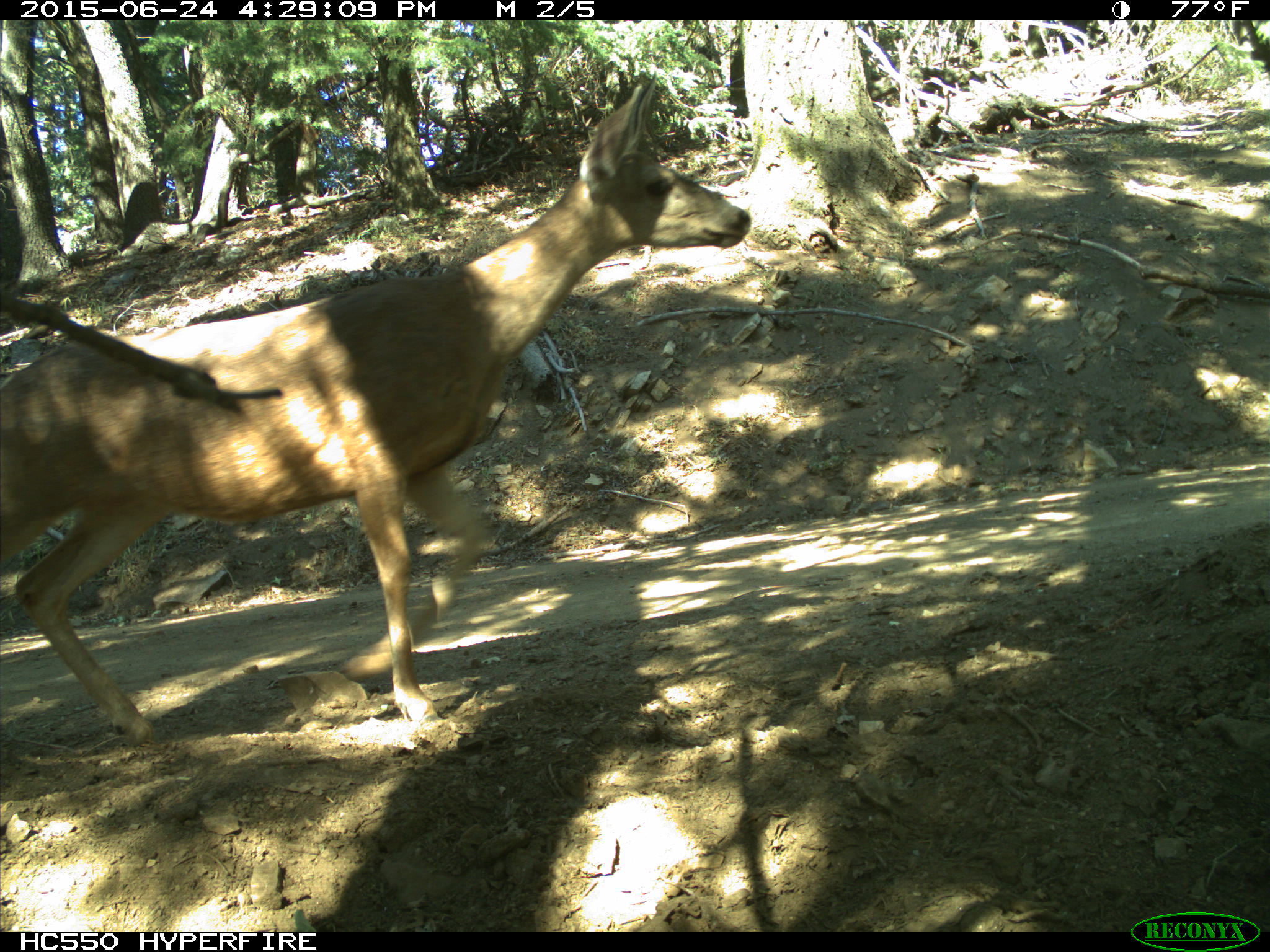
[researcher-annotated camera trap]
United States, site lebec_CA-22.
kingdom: Animalia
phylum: Chordata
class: Mammalia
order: Artiodactyla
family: Cervidae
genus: Odocoileus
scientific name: Odocoileus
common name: deer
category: unidentified deer